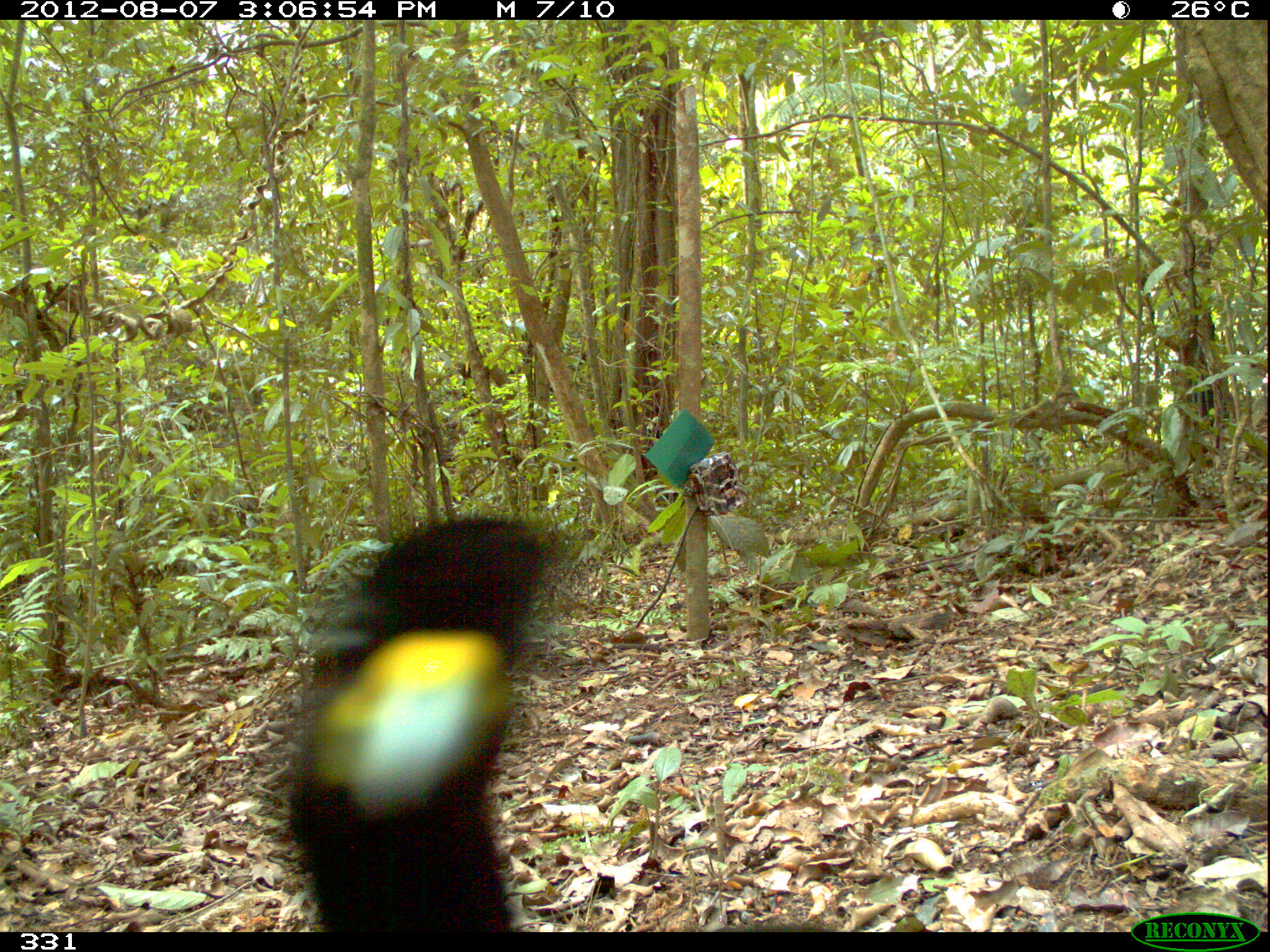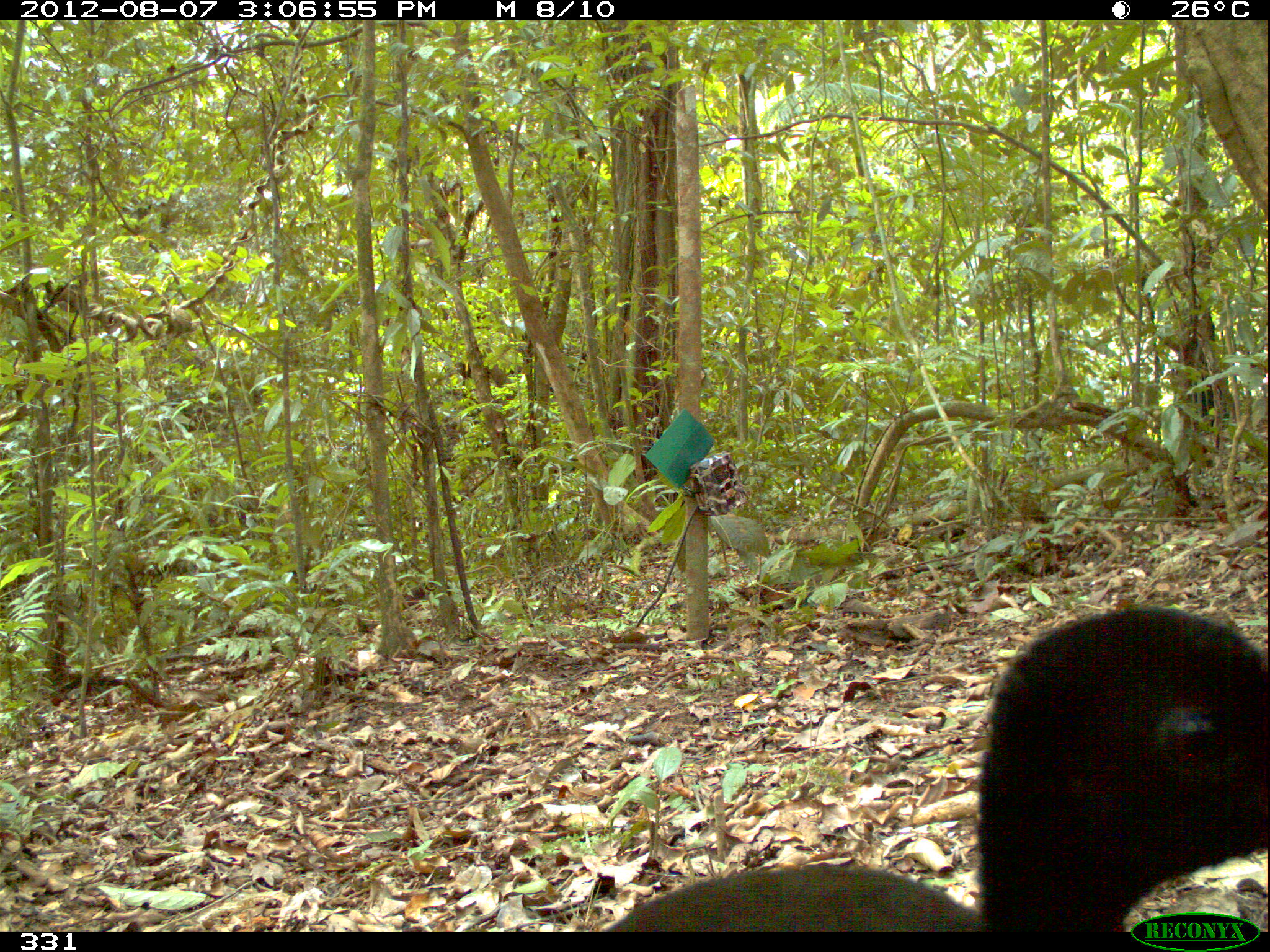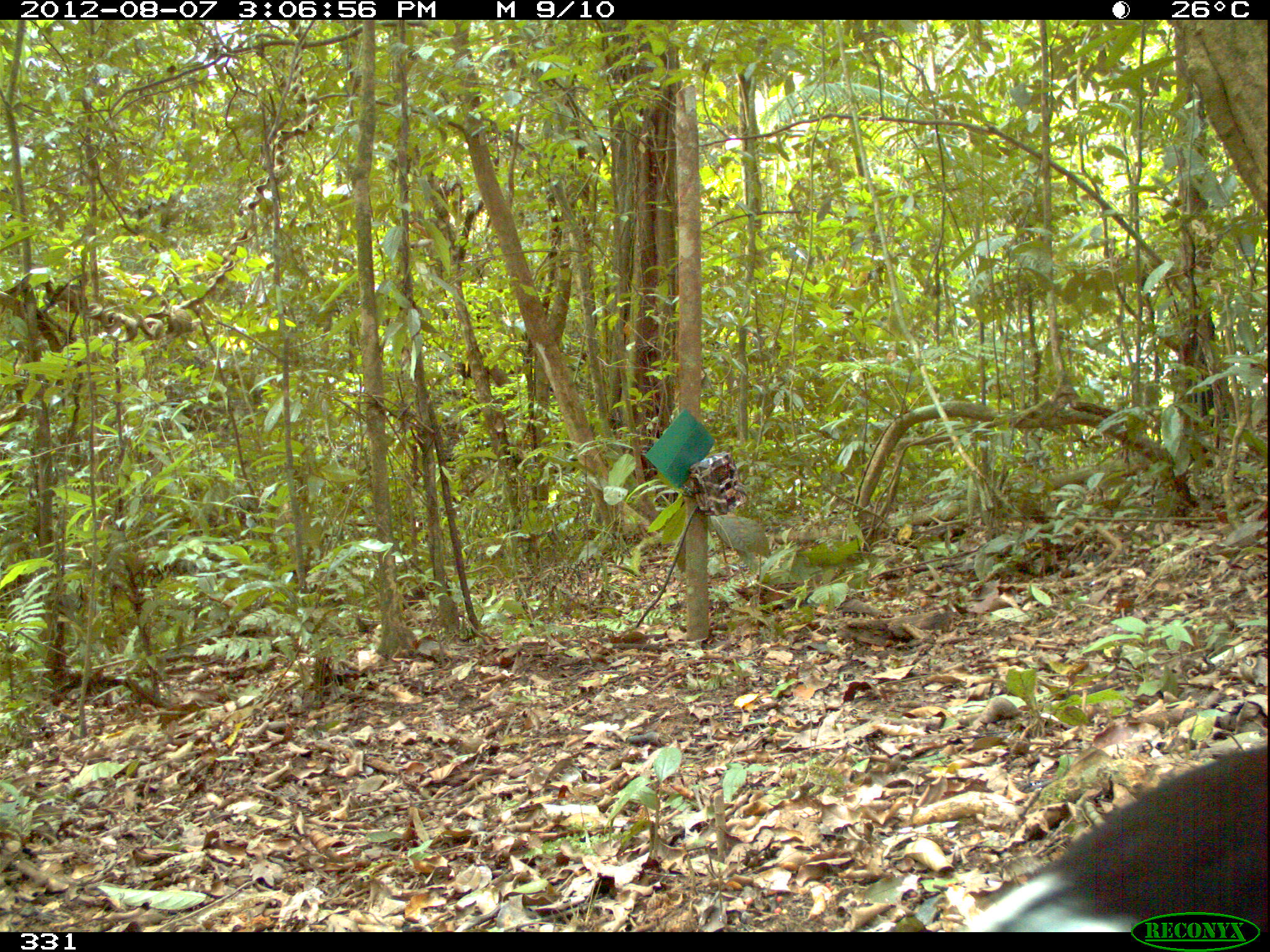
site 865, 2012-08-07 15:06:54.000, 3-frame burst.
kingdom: Animalia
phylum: Chordata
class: Aves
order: Gruiformes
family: Psophiidae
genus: Psophia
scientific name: Psophia leucoptera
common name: pale-winged trumpeter